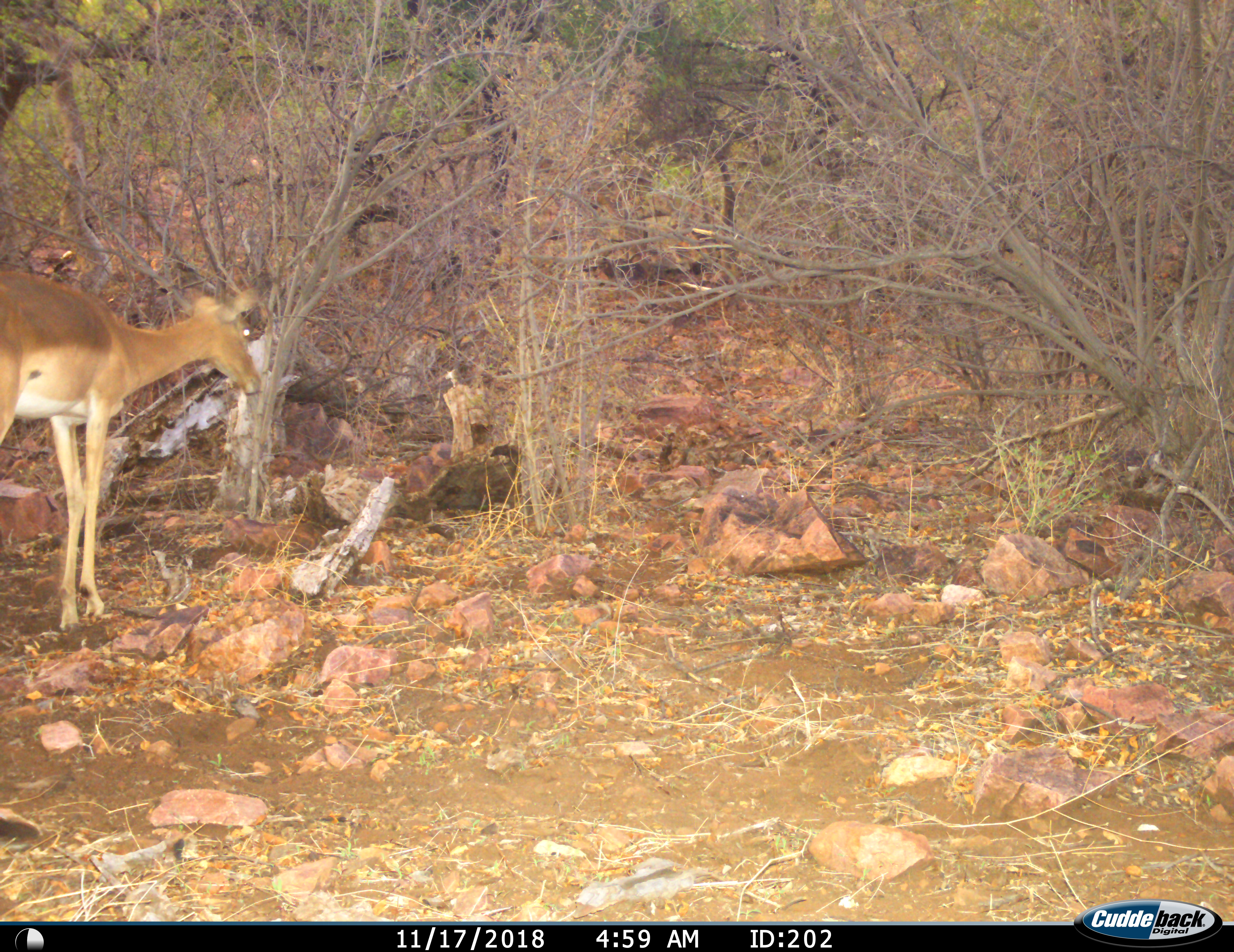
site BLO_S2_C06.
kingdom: Animalia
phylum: Chordata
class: Mammalia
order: Artiodactyla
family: Bovidae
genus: Aepyceros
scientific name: Aepyceros melampus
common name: impala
Impala (Aepyceros melampus), count 1. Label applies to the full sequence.